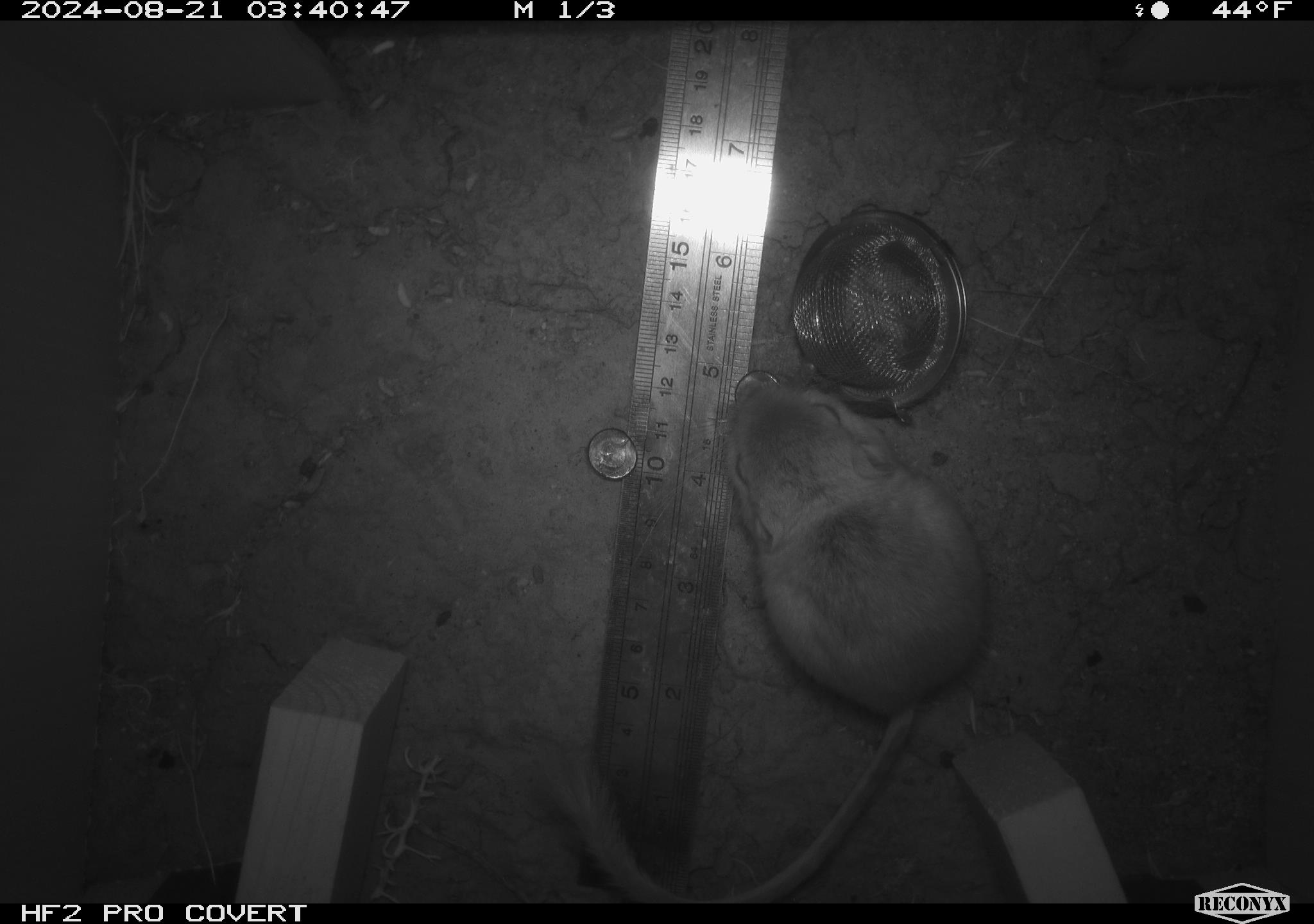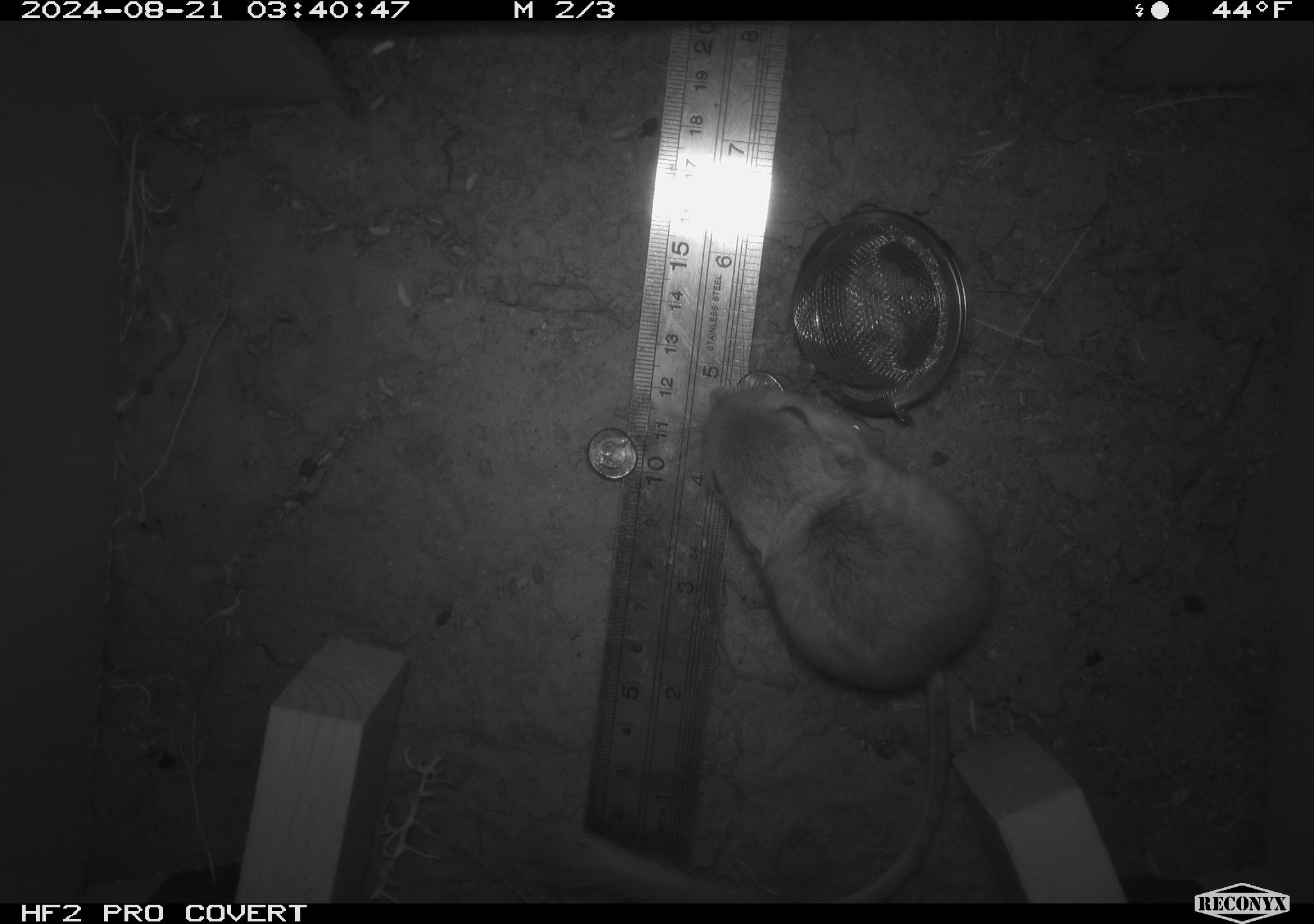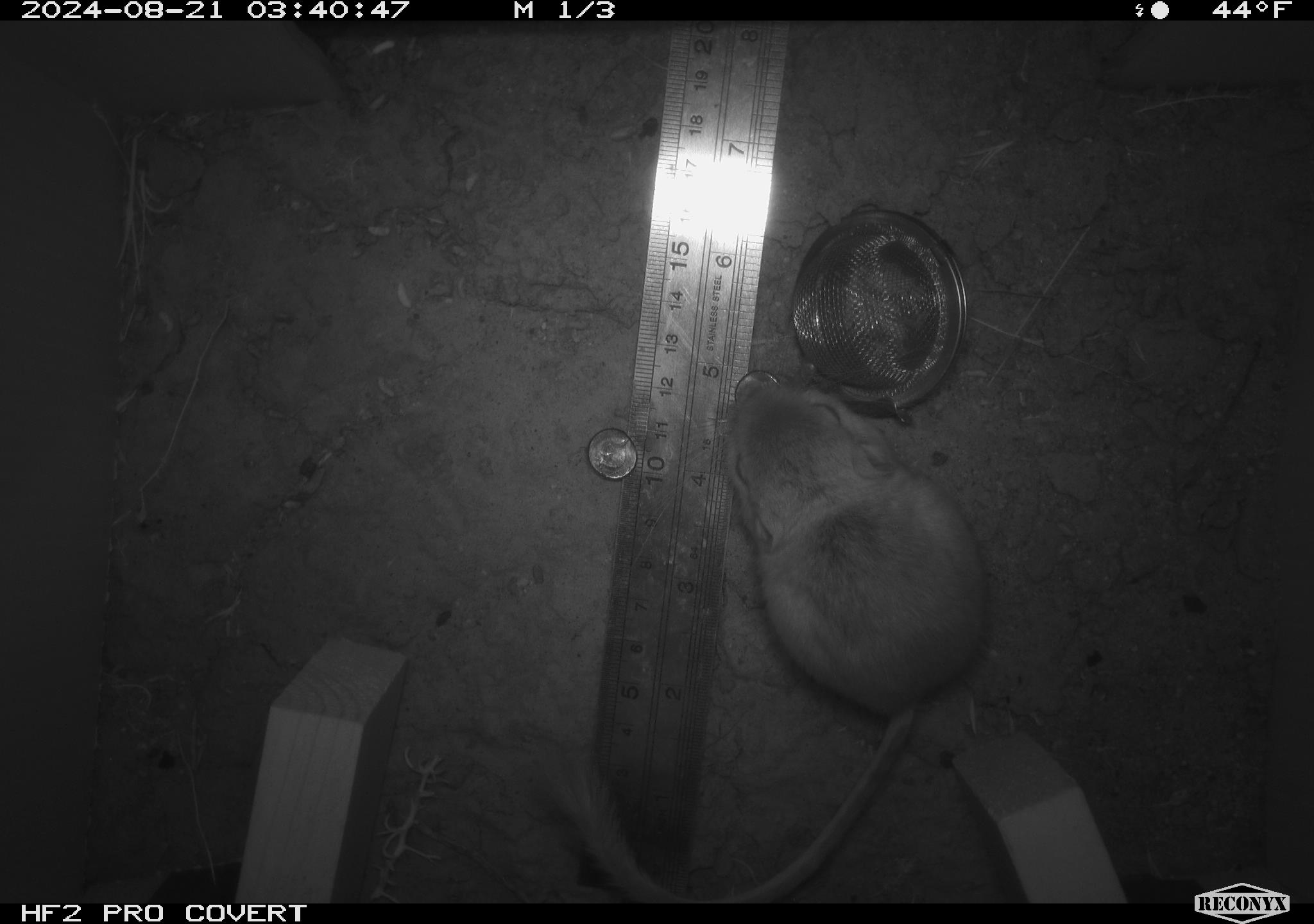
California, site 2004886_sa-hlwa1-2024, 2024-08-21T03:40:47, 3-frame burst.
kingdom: Animalia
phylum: Chordata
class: Mammalia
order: Rodentia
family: Heteromyidae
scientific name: Heteromyidae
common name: kangaroo rats and pocket mice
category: heteromyidae family